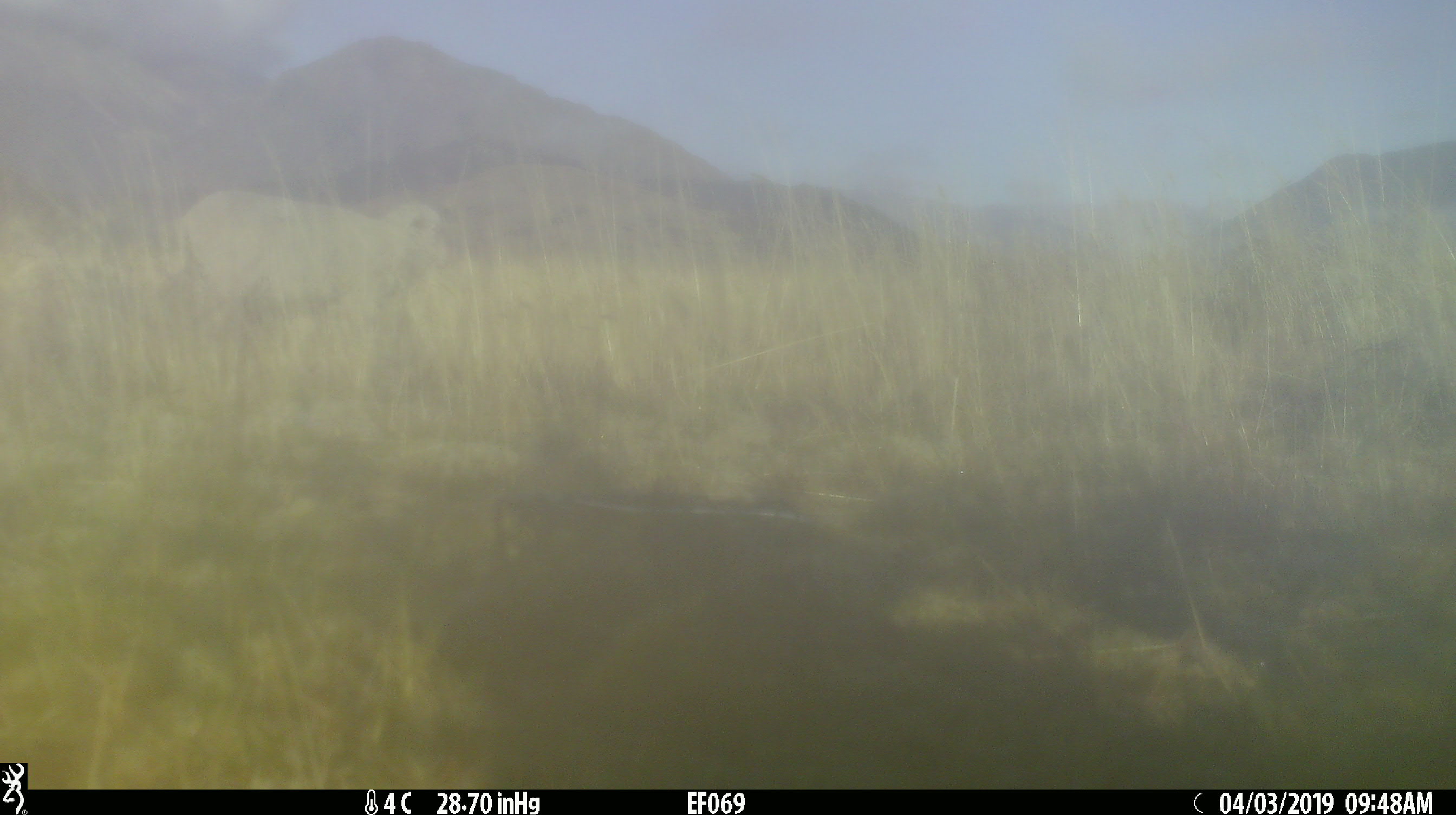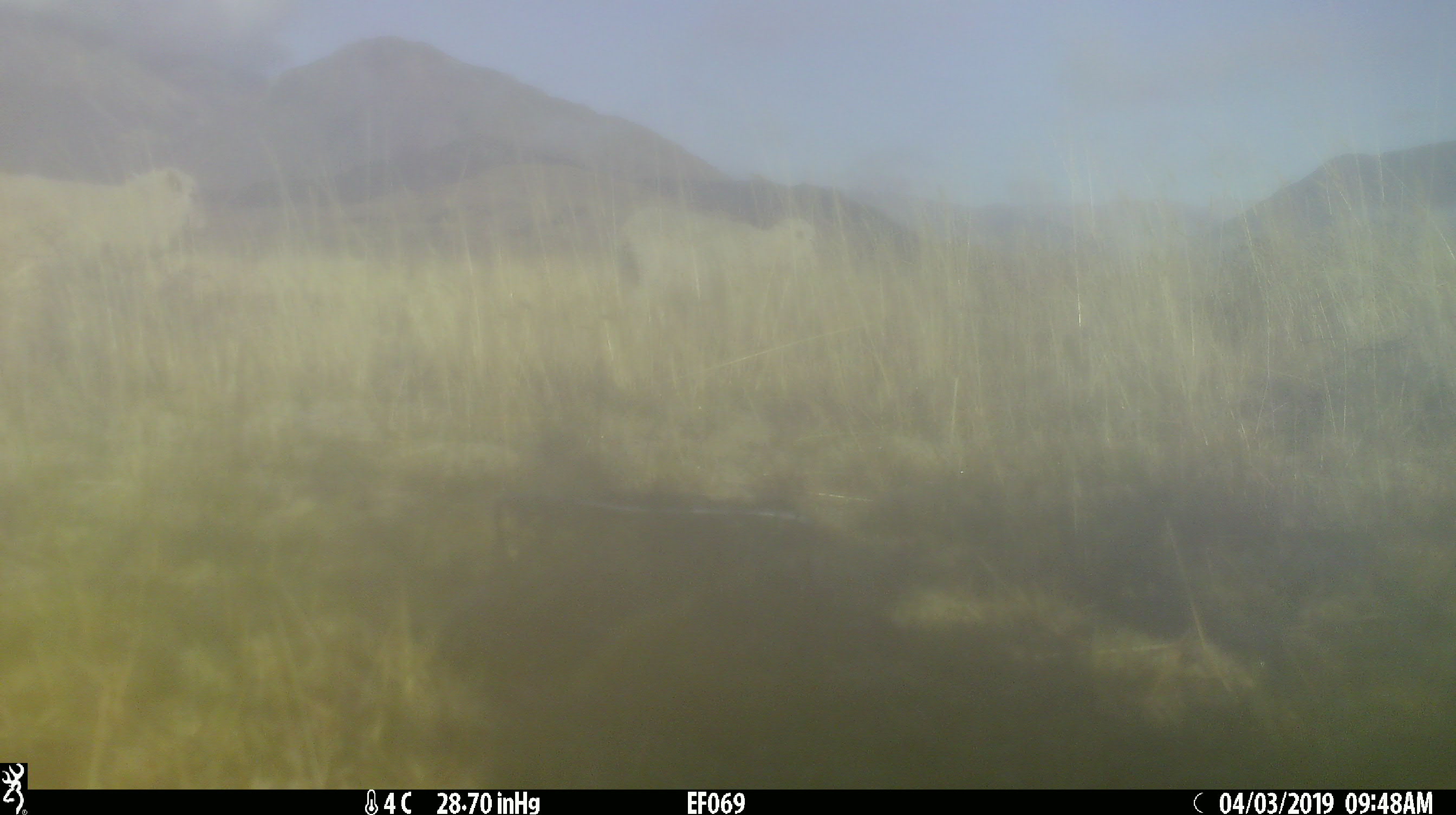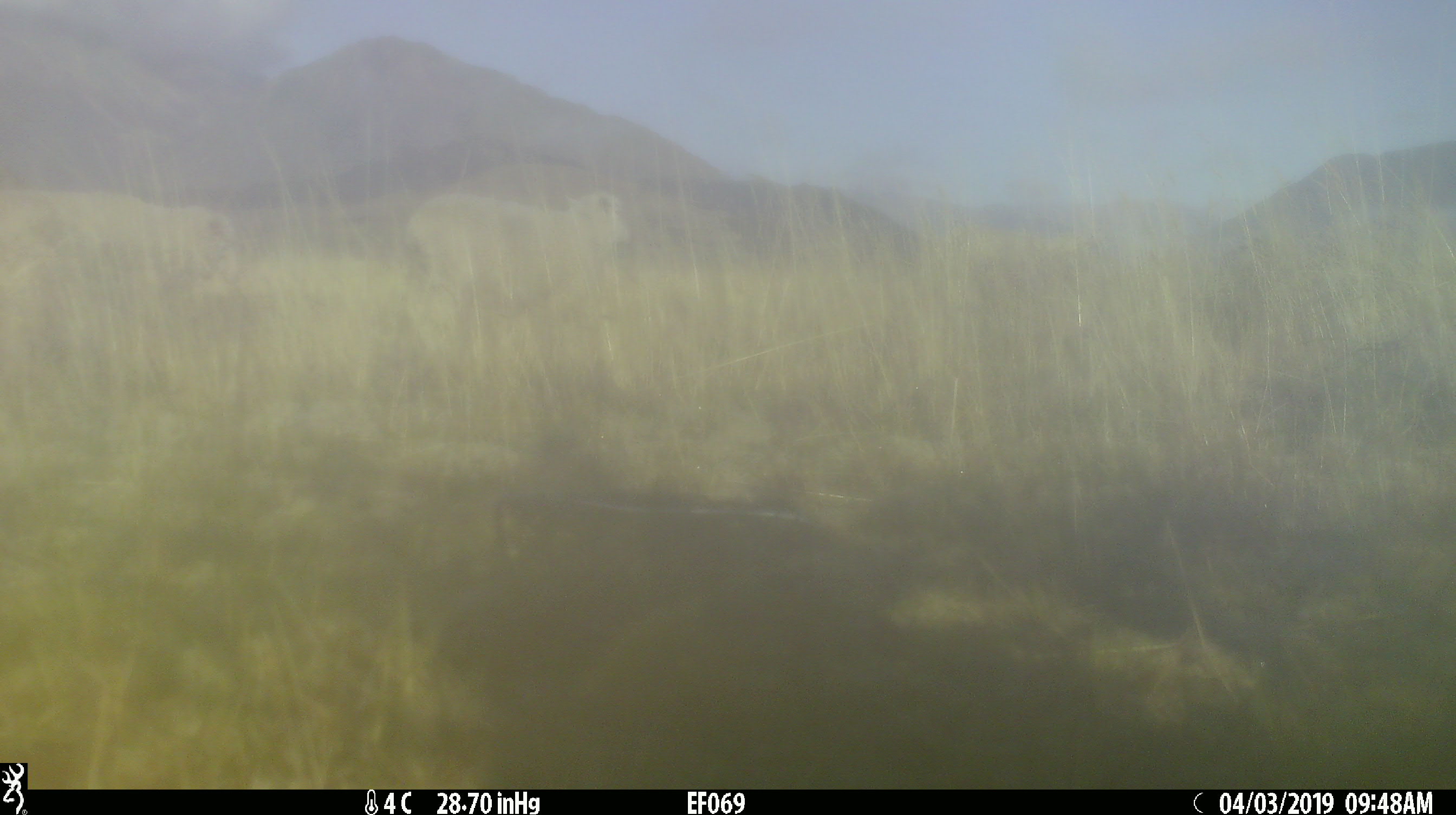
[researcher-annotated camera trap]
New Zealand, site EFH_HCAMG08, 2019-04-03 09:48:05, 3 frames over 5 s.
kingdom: Animalia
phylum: Chordata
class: Mammalia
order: Artiodactyla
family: Bovidae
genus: Ovis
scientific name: Ovis aries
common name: domestic sheep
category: sheep